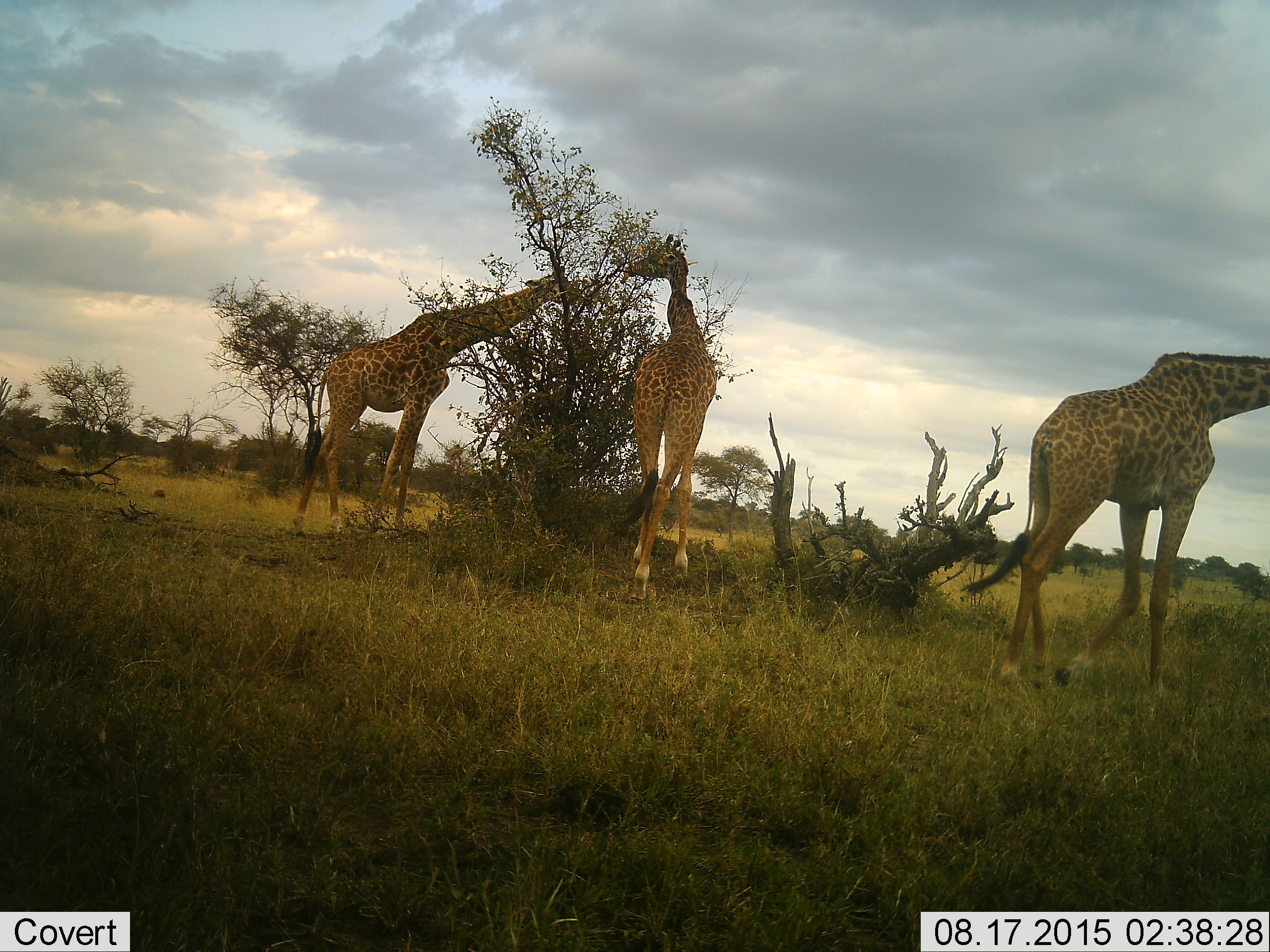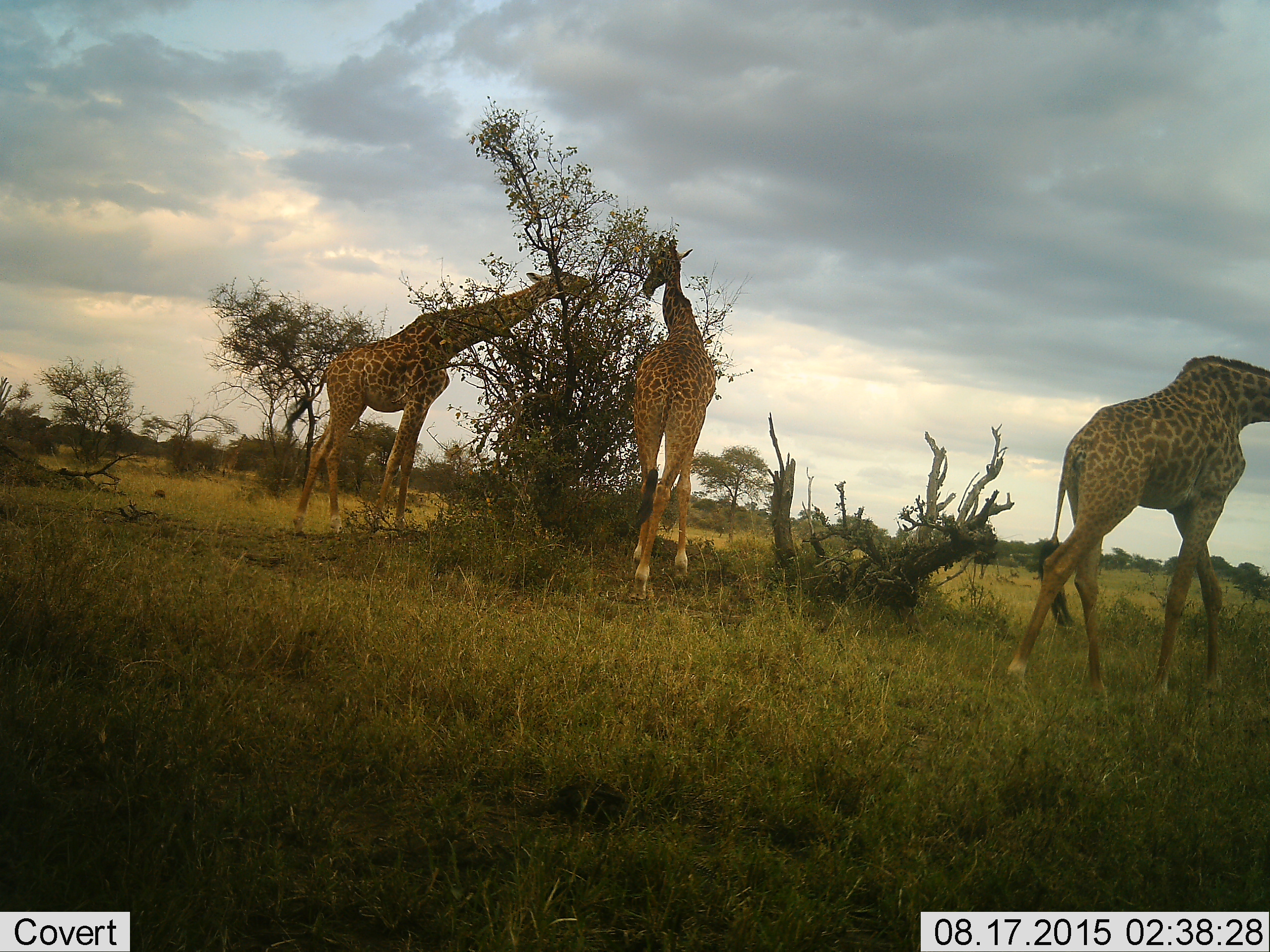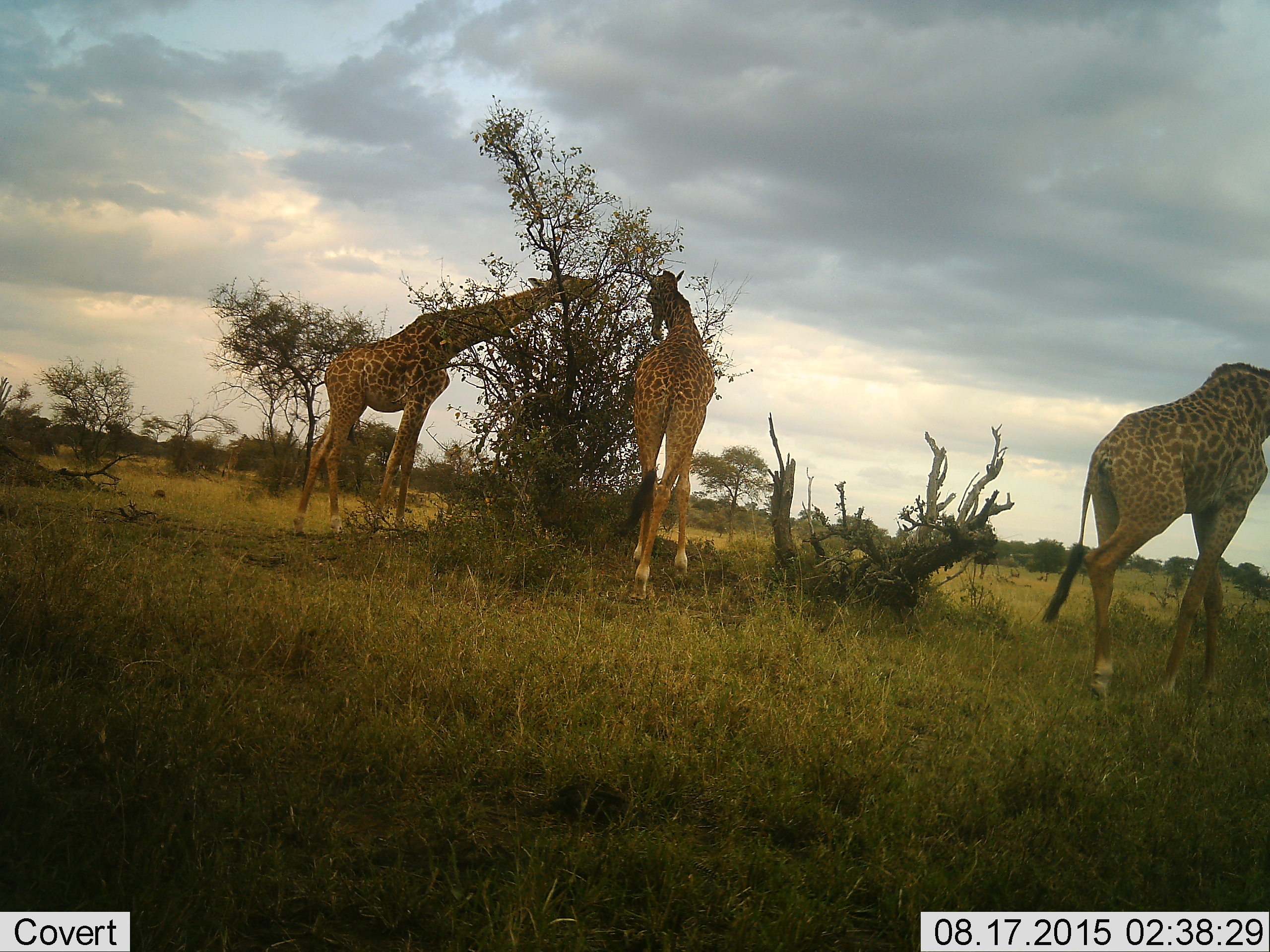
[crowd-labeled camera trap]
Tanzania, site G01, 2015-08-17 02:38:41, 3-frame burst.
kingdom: Animalia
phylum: Chordata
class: Mammalia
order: Artiodactyla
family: Giraffidae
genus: Giraffa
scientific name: Giraffa camelopardalis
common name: giraffe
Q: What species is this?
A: Giraffe (Giraffa camelopardalis).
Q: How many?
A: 3.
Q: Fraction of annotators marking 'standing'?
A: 68%.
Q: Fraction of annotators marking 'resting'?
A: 0%.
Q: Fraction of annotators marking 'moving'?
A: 68%.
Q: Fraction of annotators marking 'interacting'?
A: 11%.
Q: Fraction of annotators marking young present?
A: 0%.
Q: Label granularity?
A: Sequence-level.